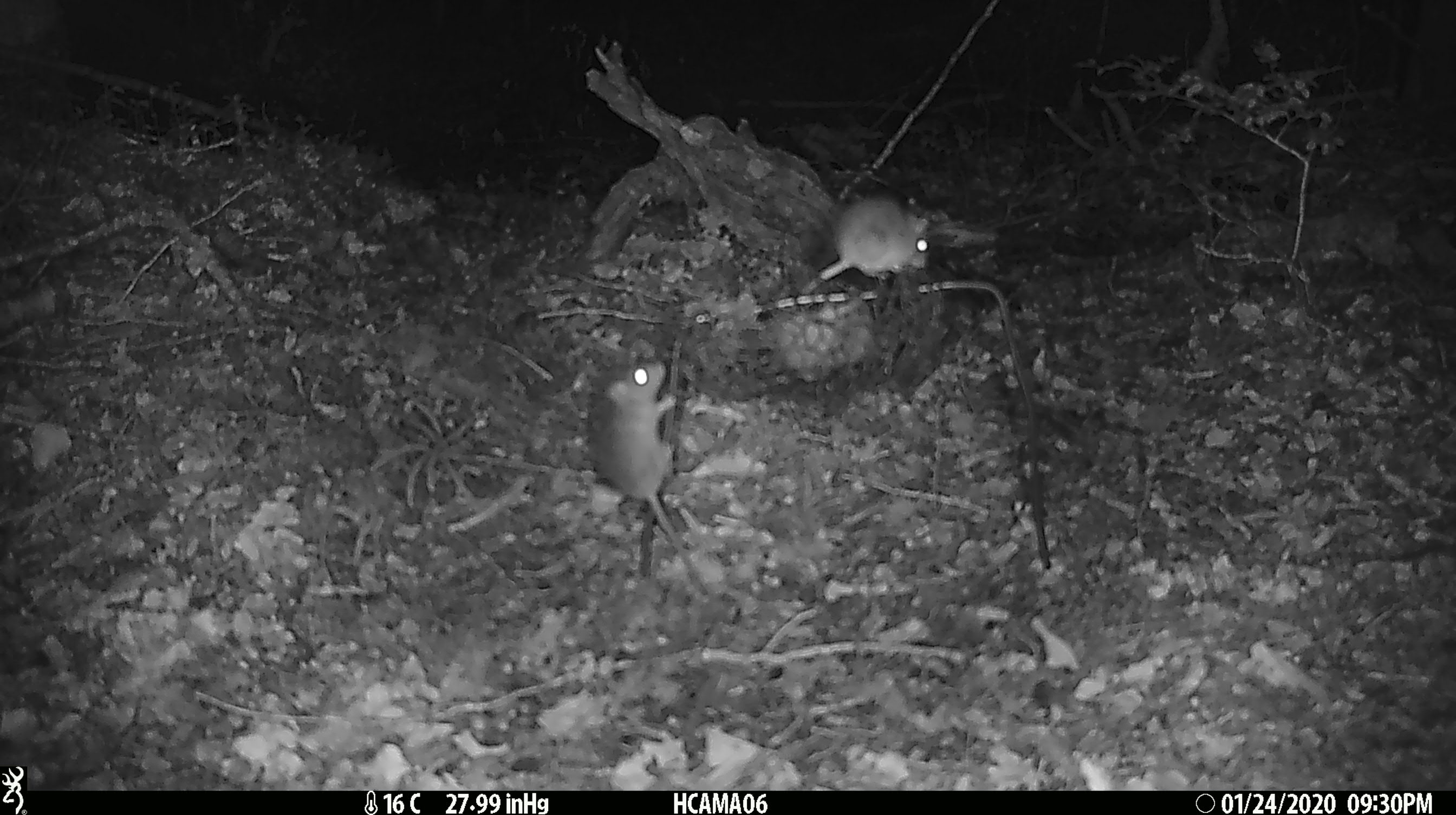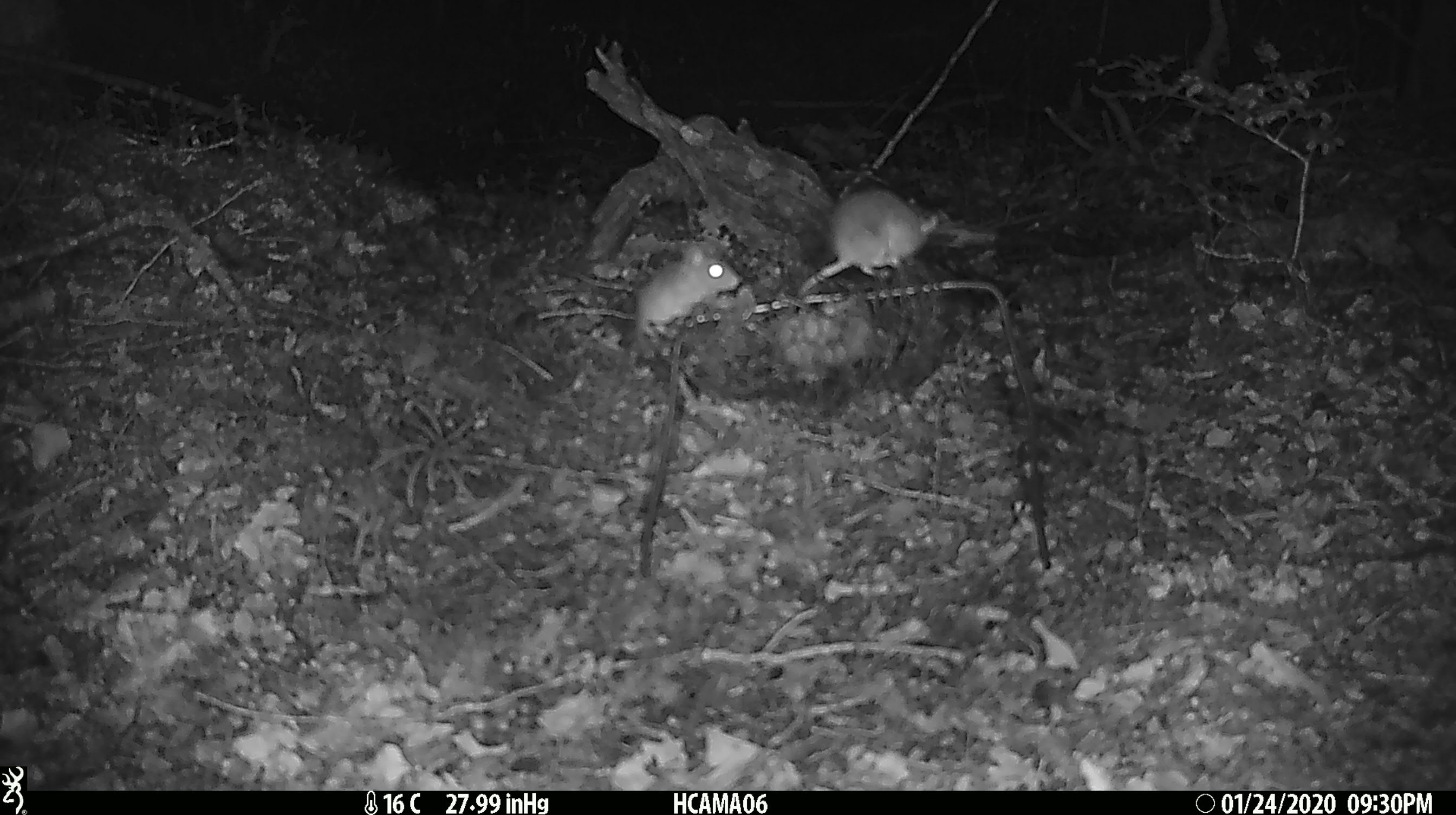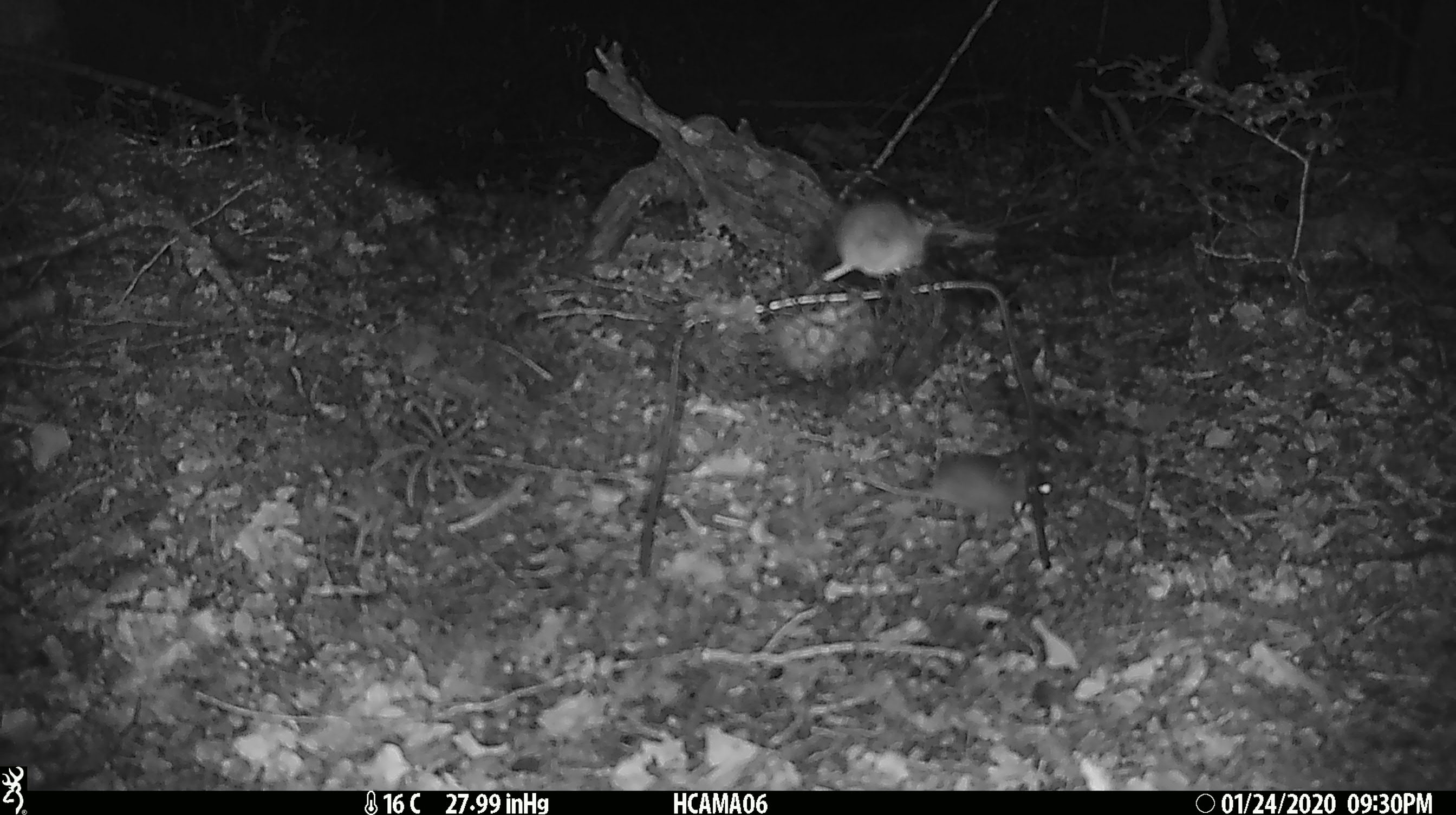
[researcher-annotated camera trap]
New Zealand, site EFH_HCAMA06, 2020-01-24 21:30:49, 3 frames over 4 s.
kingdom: Animalia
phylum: Chordata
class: Mammalia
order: Rodentia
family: Muridae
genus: Mus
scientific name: Mus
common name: mouse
Mouse (Mus).